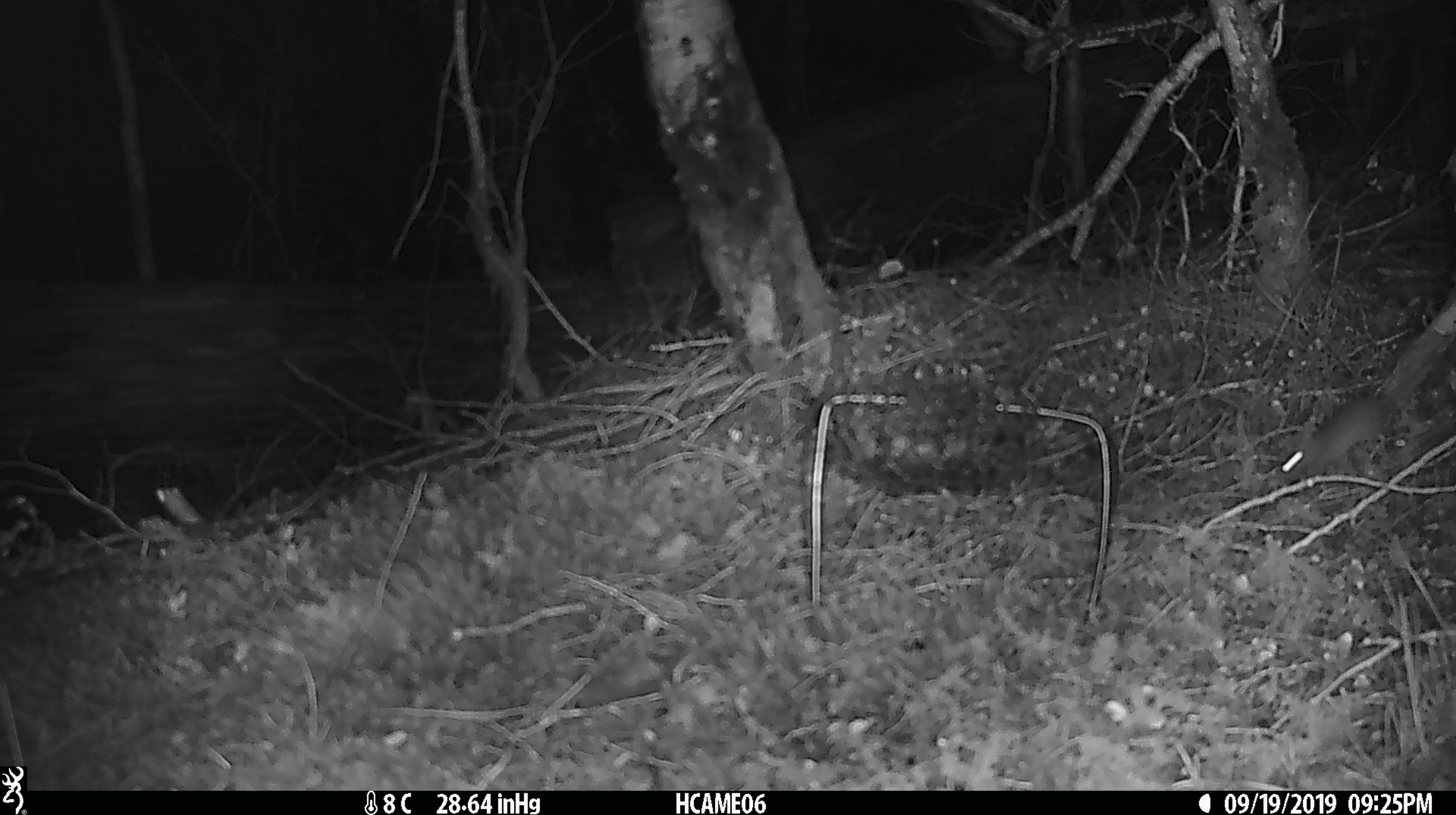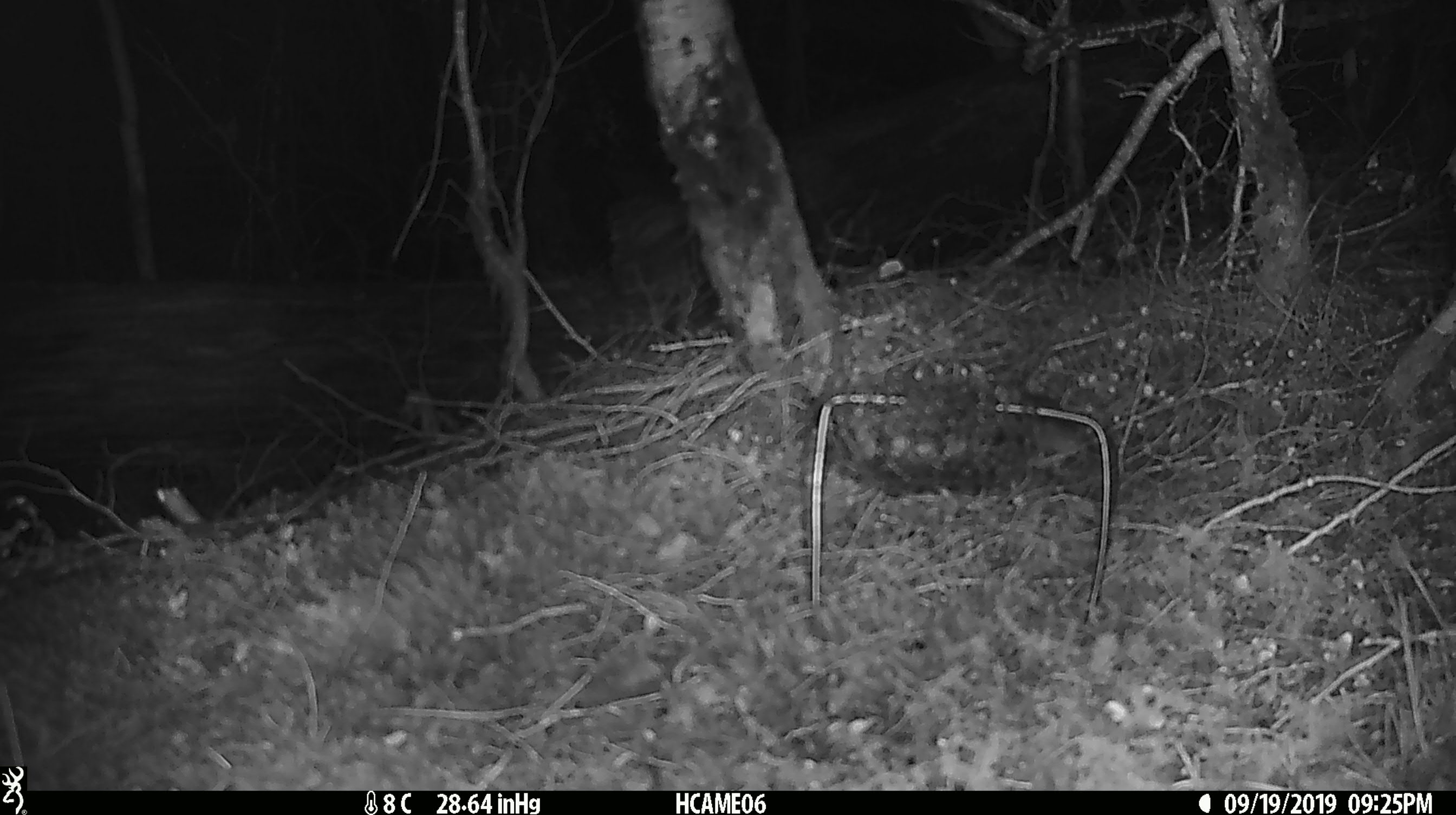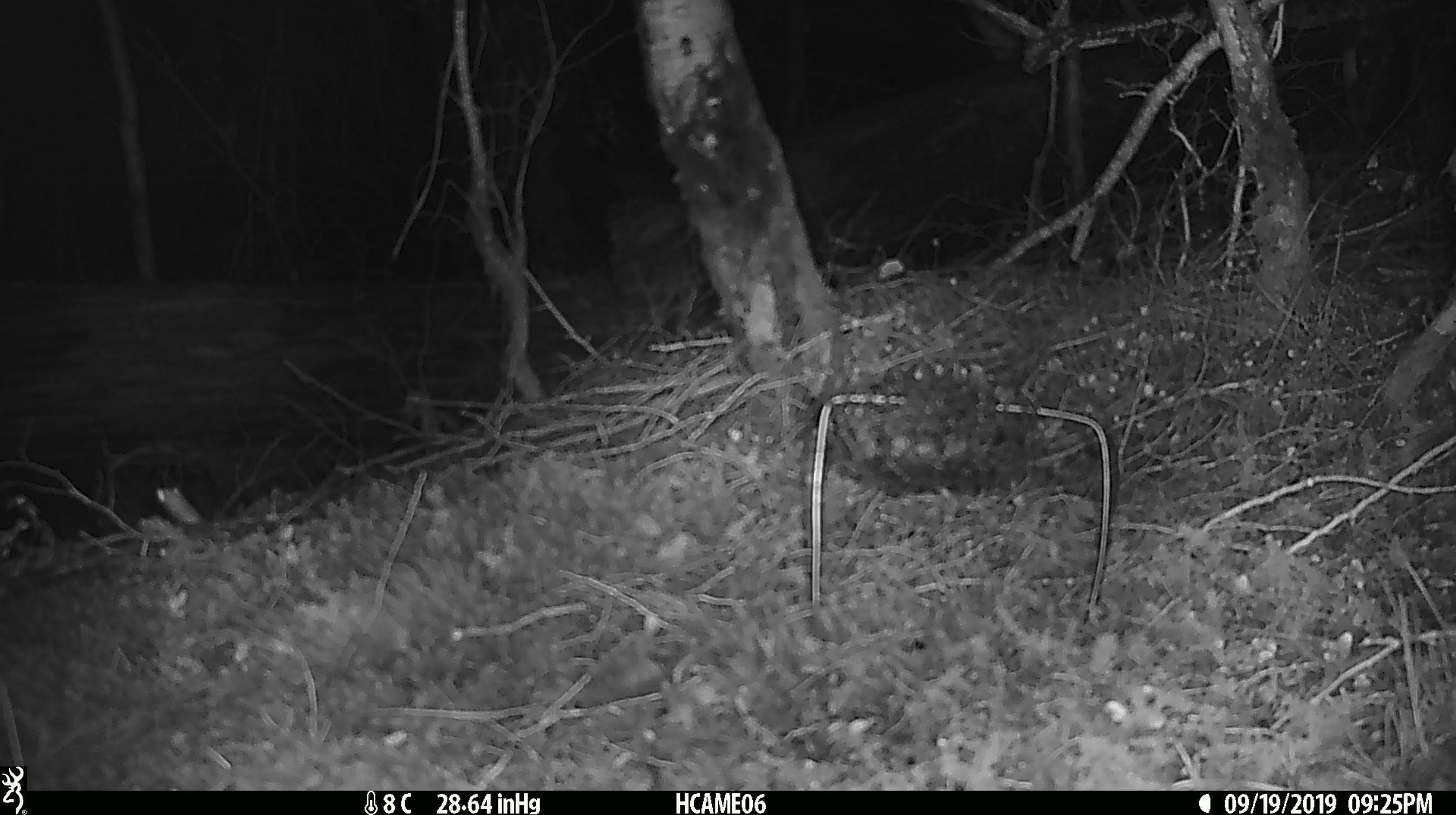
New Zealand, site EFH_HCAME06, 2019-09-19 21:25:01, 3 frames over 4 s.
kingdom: Animalia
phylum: Chordata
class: Mammalia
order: Rodentia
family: Muridae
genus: Mus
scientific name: Mus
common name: mouse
Mouse (Mus).